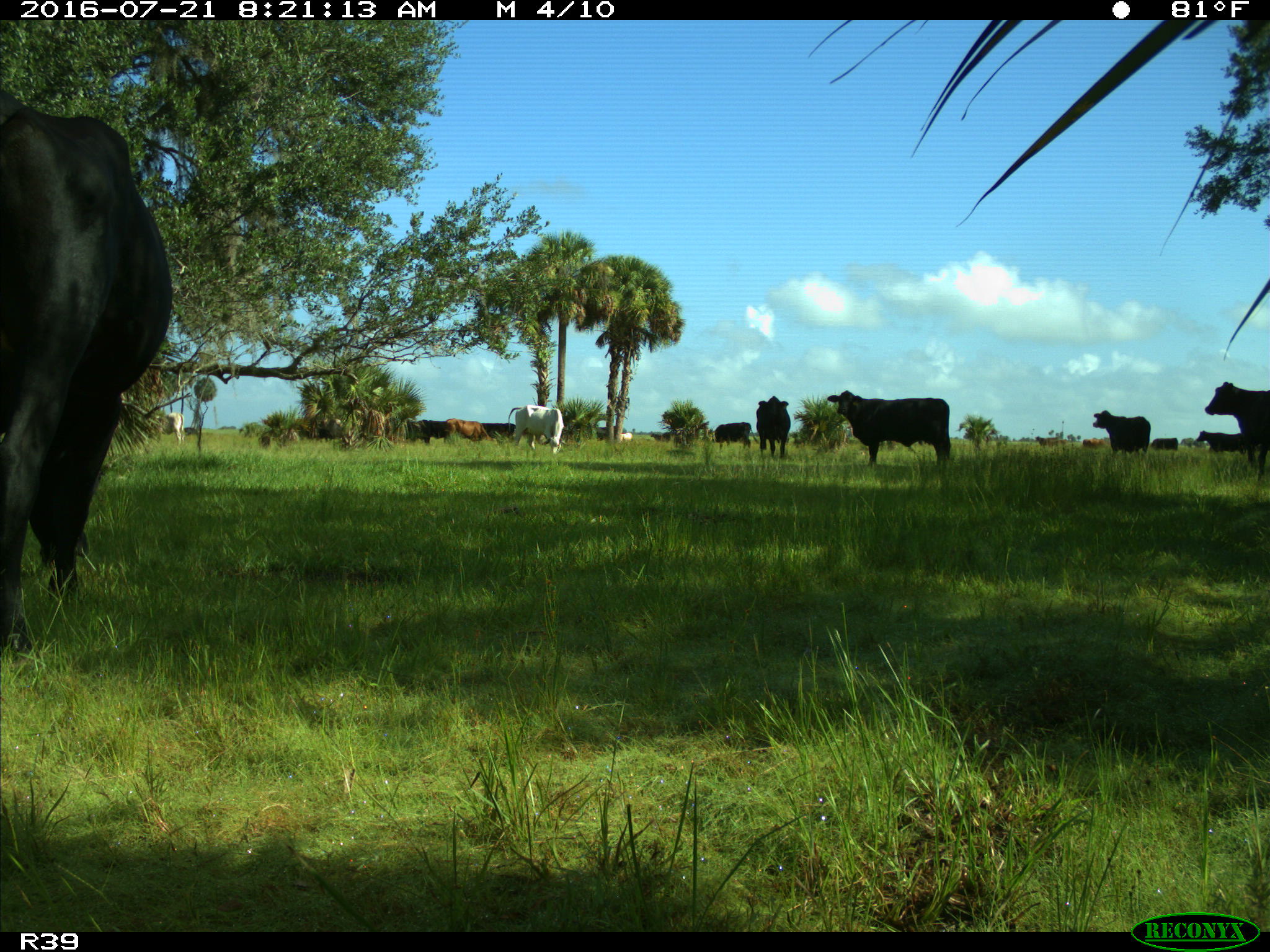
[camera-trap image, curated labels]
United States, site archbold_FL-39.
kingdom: Animalia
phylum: Chordata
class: Mammalia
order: Artiodactyla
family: Bovidae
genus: Bos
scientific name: Bos taurus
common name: domestic cow